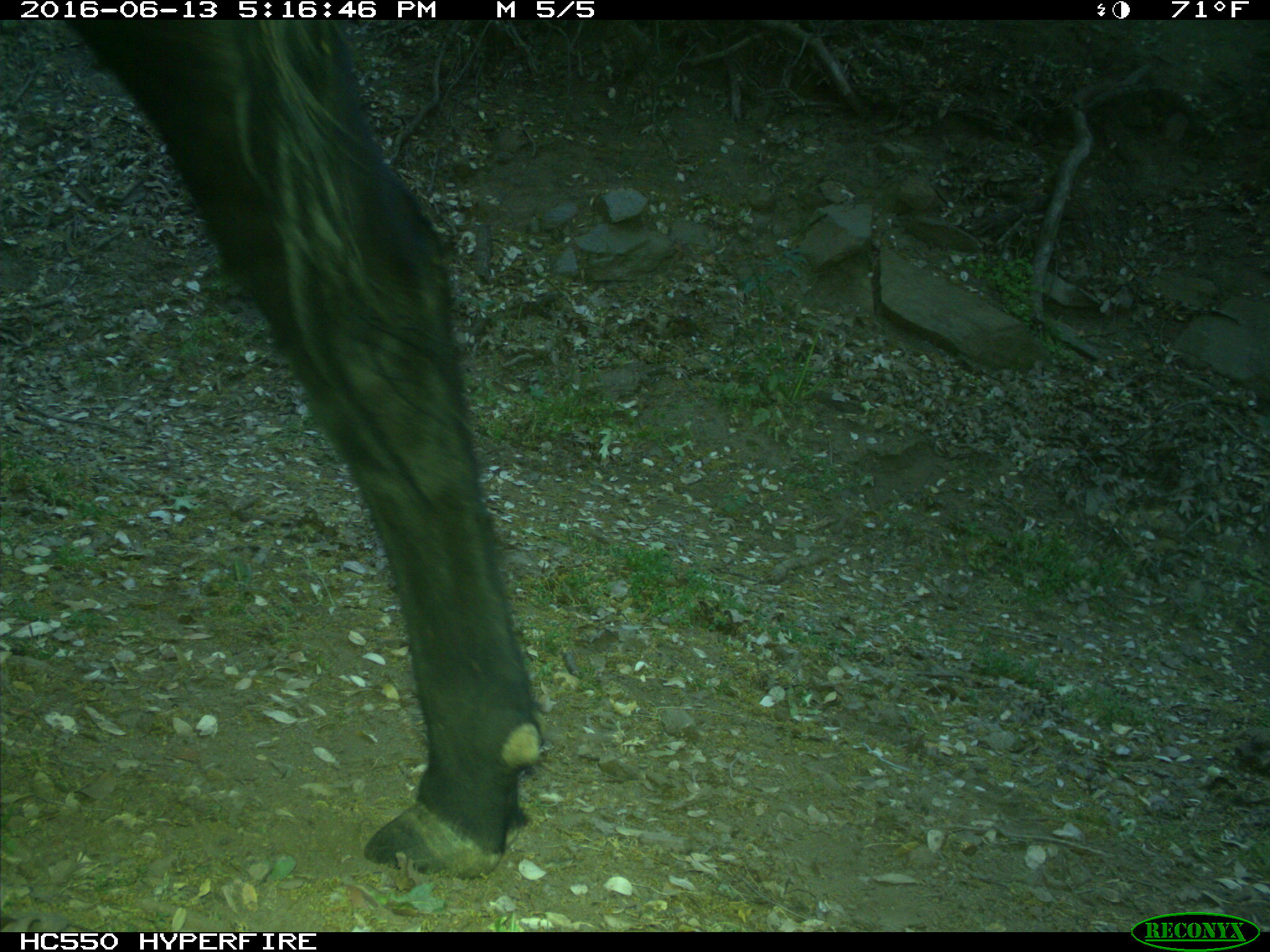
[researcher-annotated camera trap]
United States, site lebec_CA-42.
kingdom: Animalia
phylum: Chordata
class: Mammalia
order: Artiodactyla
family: Bovidae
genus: Bos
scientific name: Bos taurus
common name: domestic cow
Bos taurus (domestic cow).